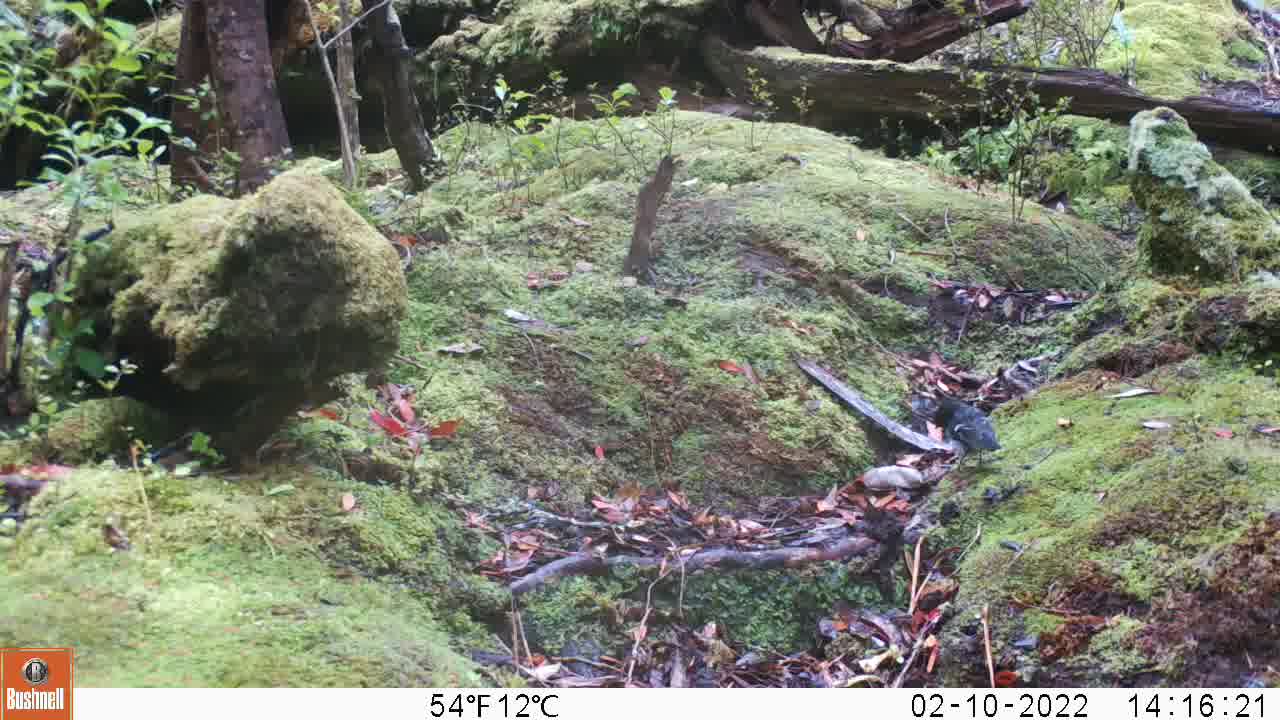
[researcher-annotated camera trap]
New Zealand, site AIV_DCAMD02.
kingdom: Animalia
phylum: Chordata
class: Aves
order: Passeriformes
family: Petroicidae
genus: Petroica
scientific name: Petroica macrocephala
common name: tomtit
Tomtit (Petroica macrocephala).